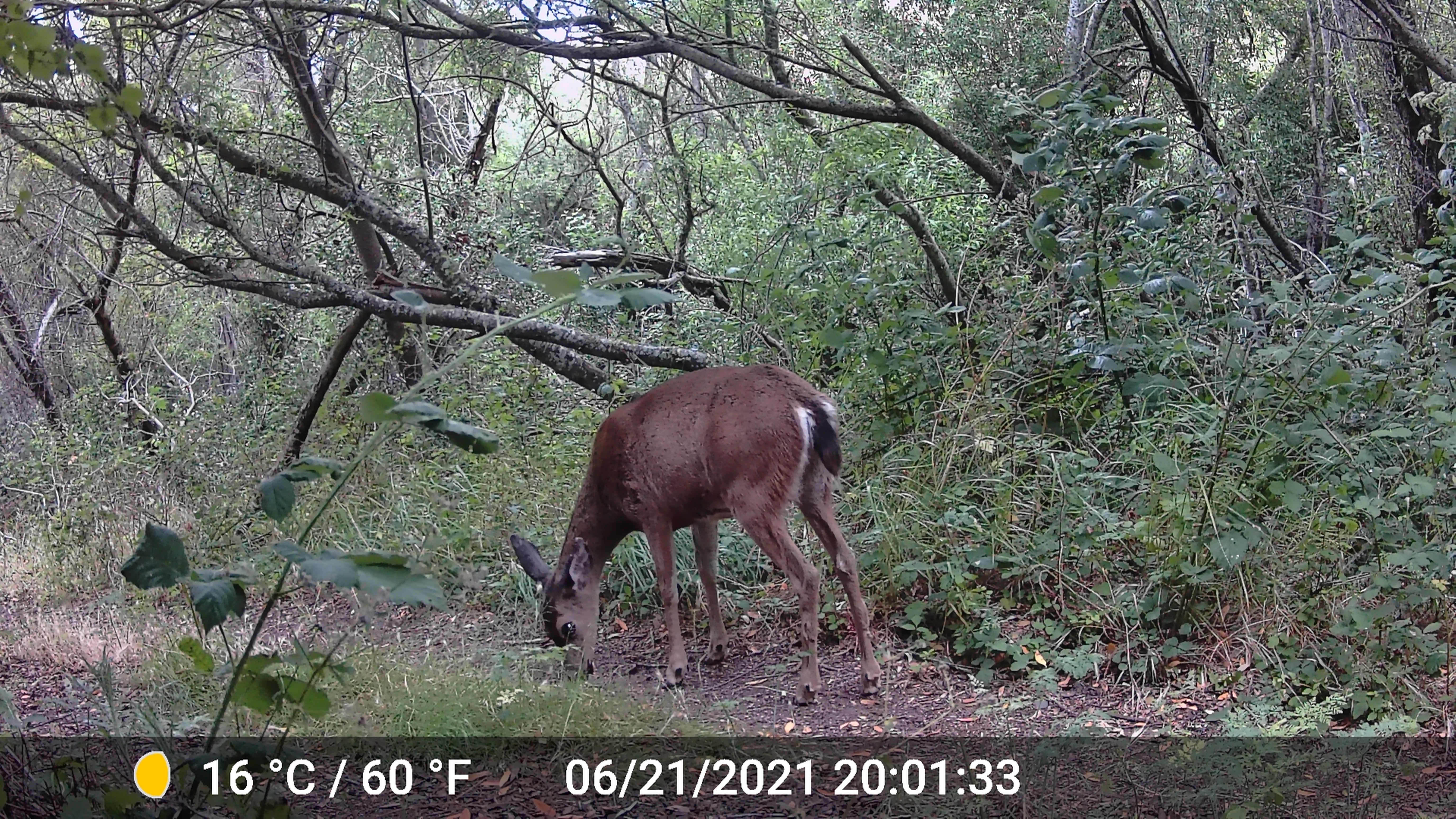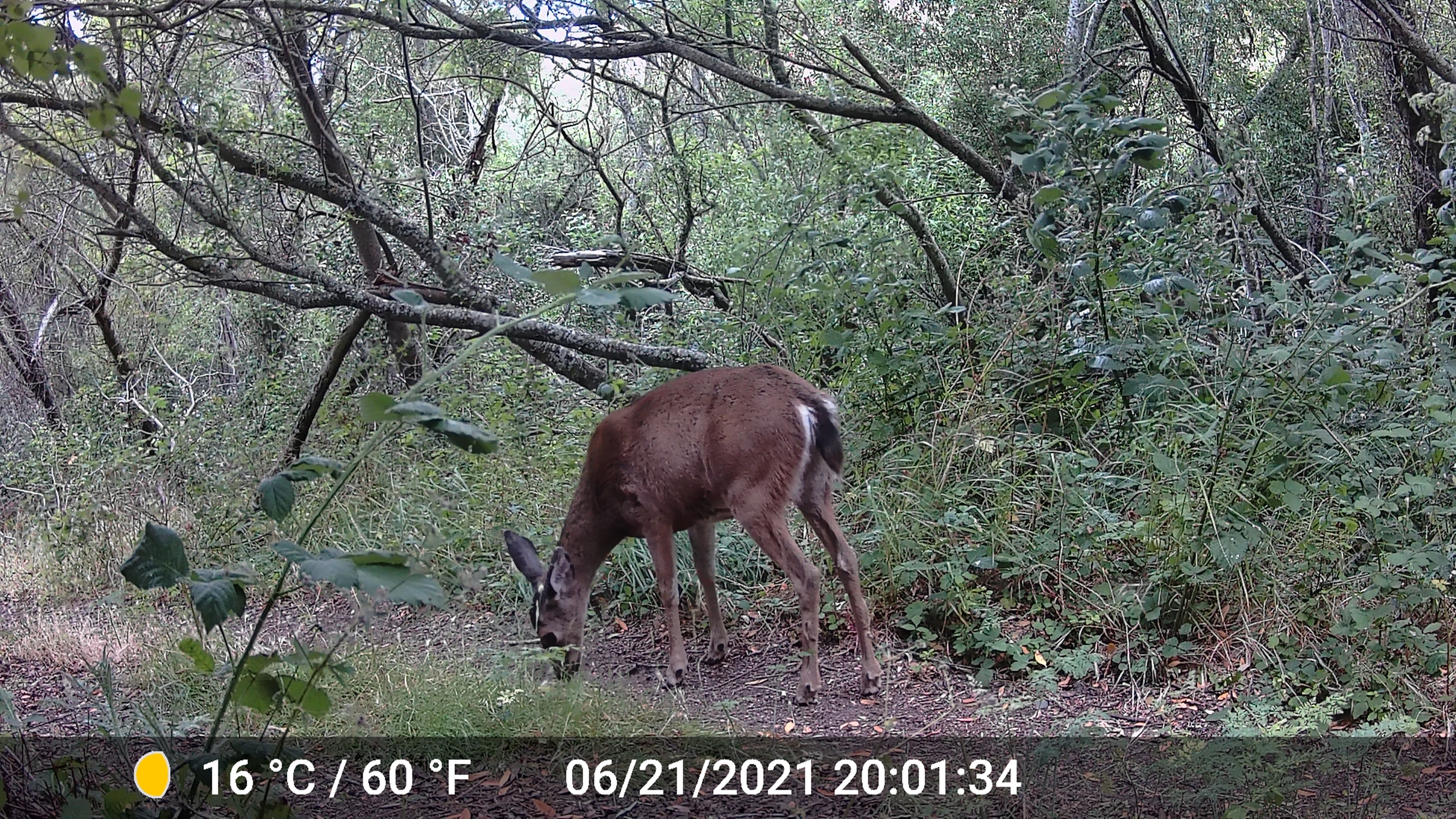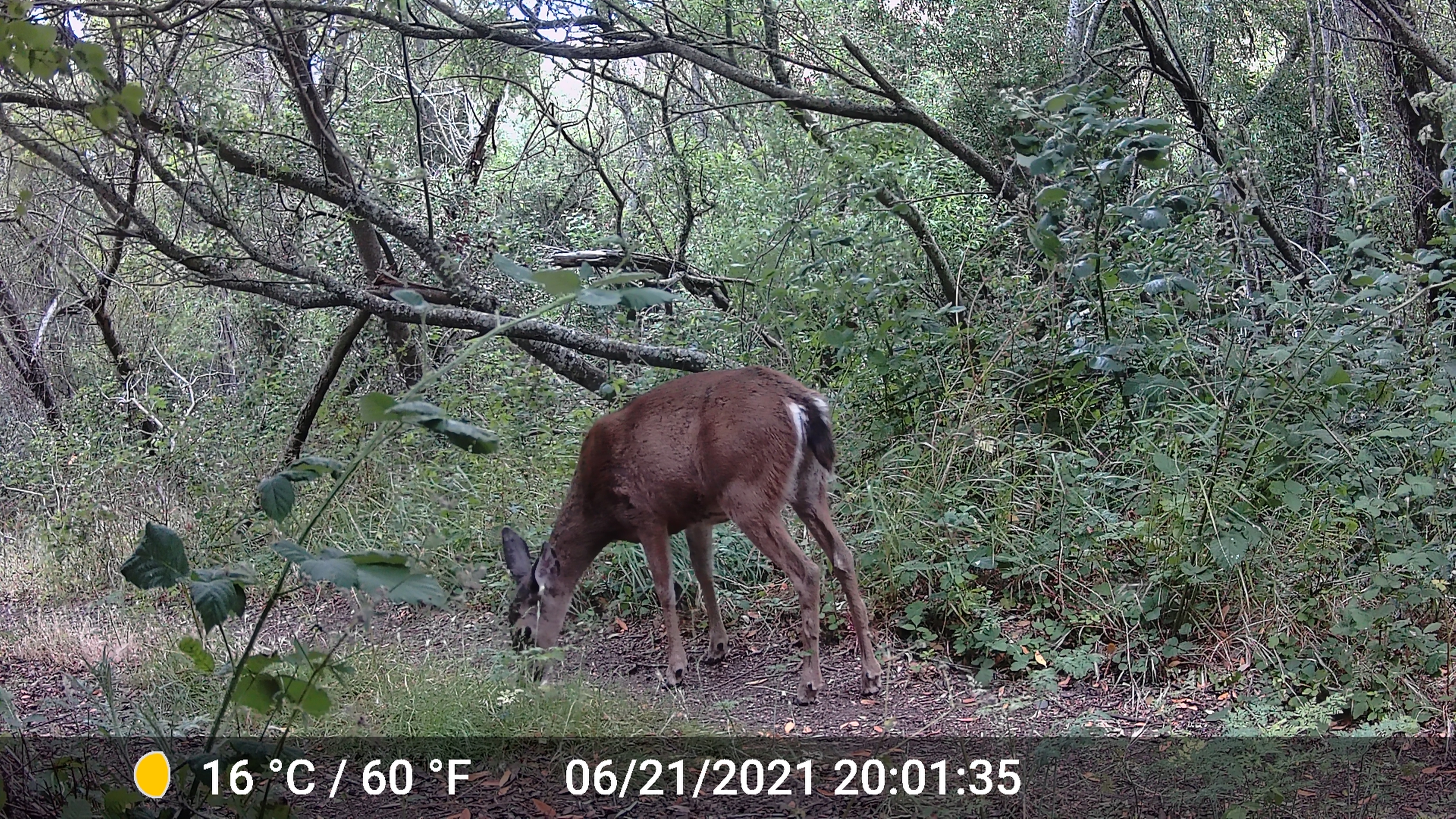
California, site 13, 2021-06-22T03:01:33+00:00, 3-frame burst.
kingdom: Animalia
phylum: Chordata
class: Mammalia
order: Artiodactyla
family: Cervidae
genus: Odocoileus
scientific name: Odocoileus hemionus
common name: mule deer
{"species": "mule deer (Odocoileus hemionus)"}